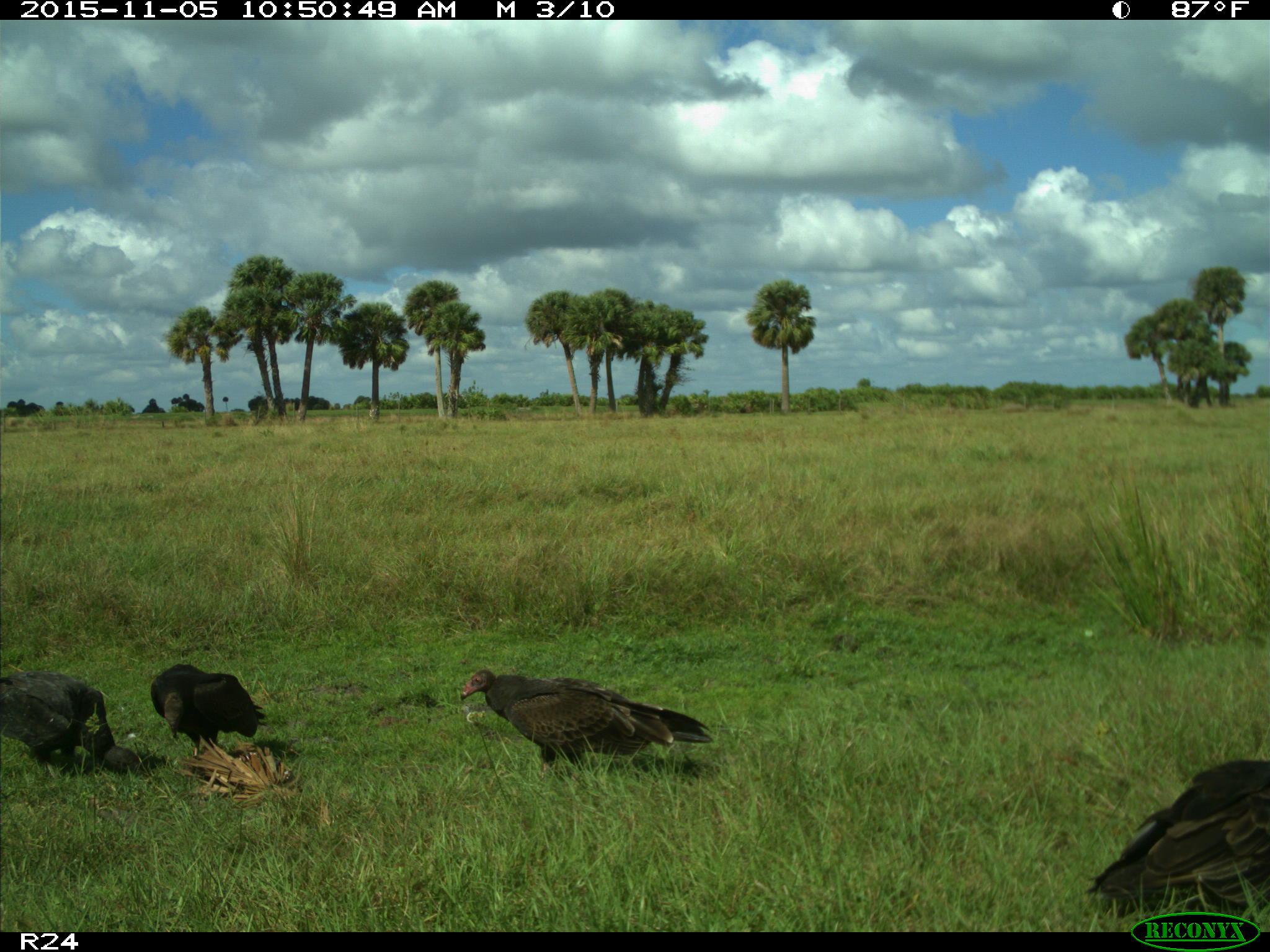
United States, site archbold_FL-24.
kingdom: Animalia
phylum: Chordata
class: Aves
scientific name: Aves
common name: birds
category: unidentified bird